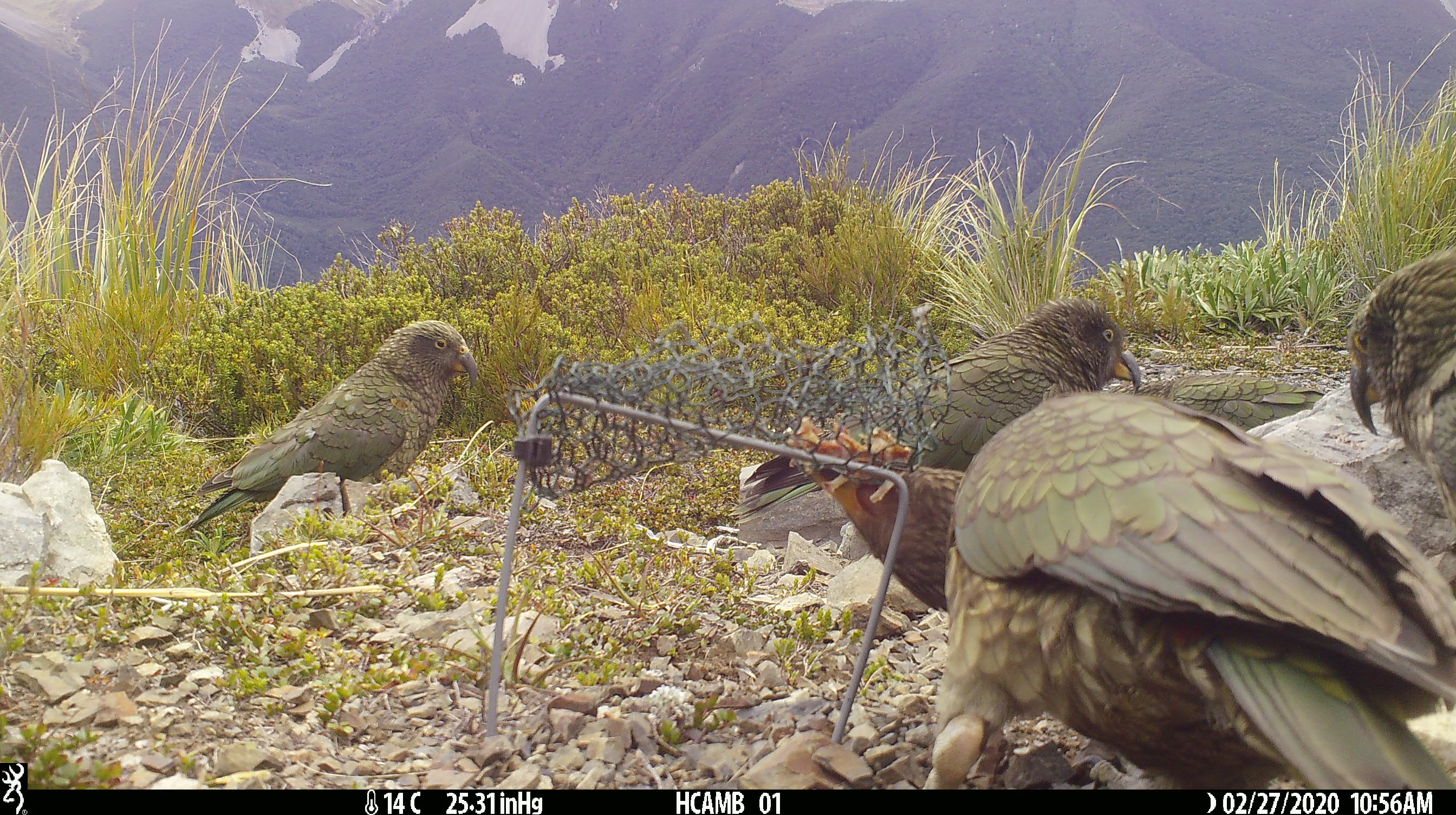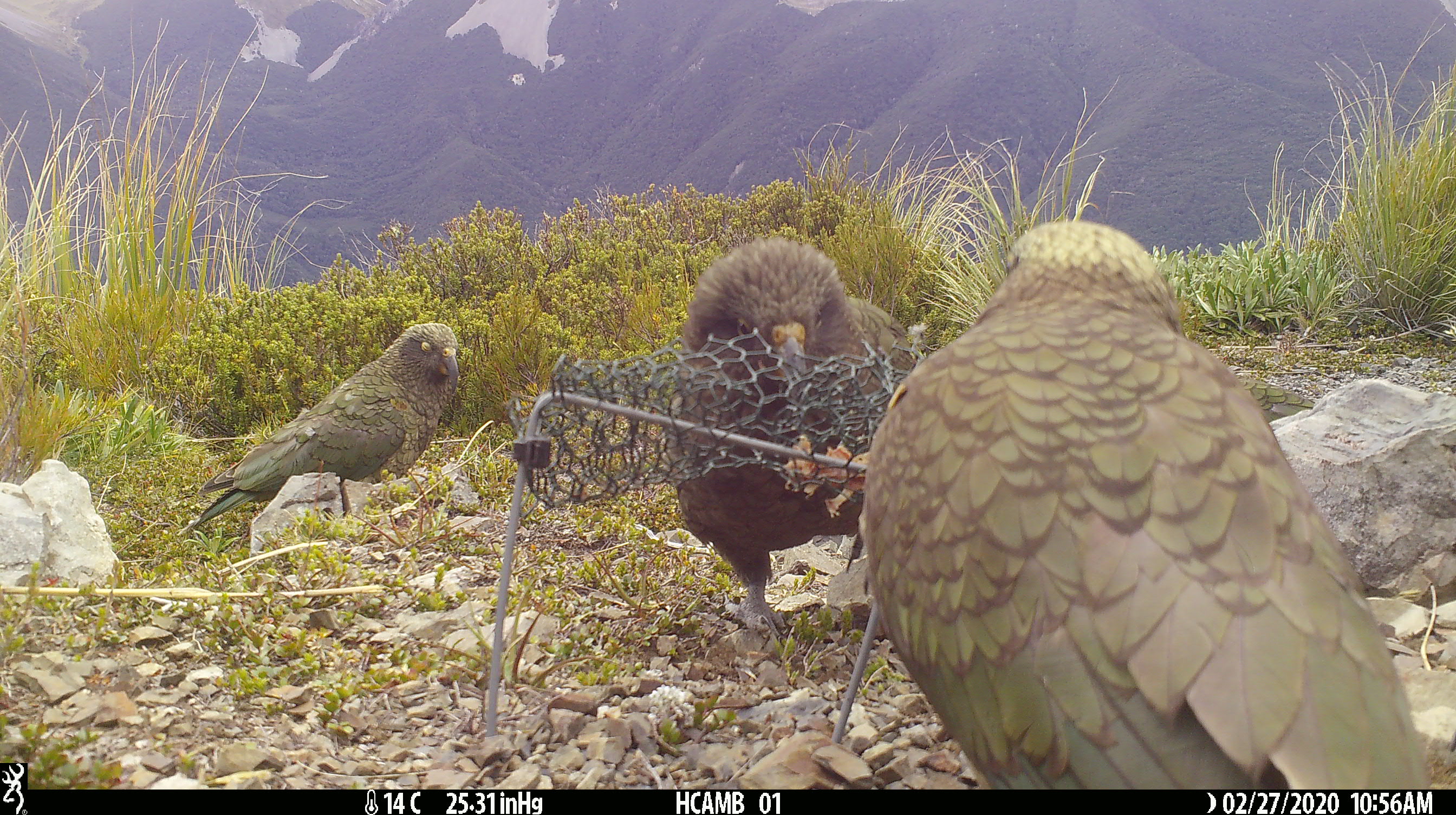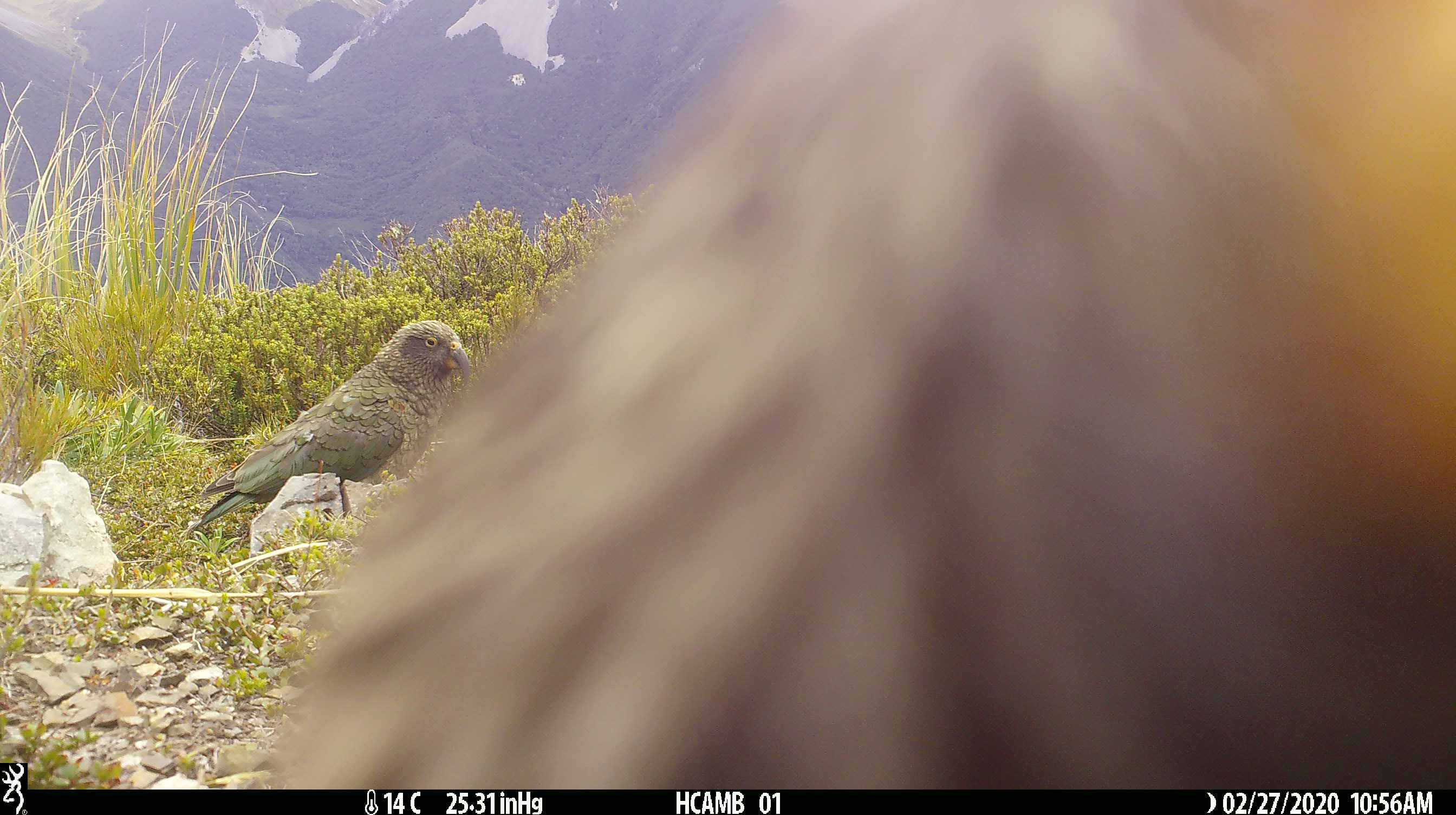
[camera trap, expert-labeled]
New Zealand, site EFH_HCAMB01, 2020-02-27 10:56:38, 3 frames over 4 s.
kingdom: Animalia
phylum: Chordata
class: Aves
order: Psittaciformes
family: Strigopidae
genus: Nestor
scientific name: Nestor notabilis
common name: kea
Kea (Nestor notabilis).